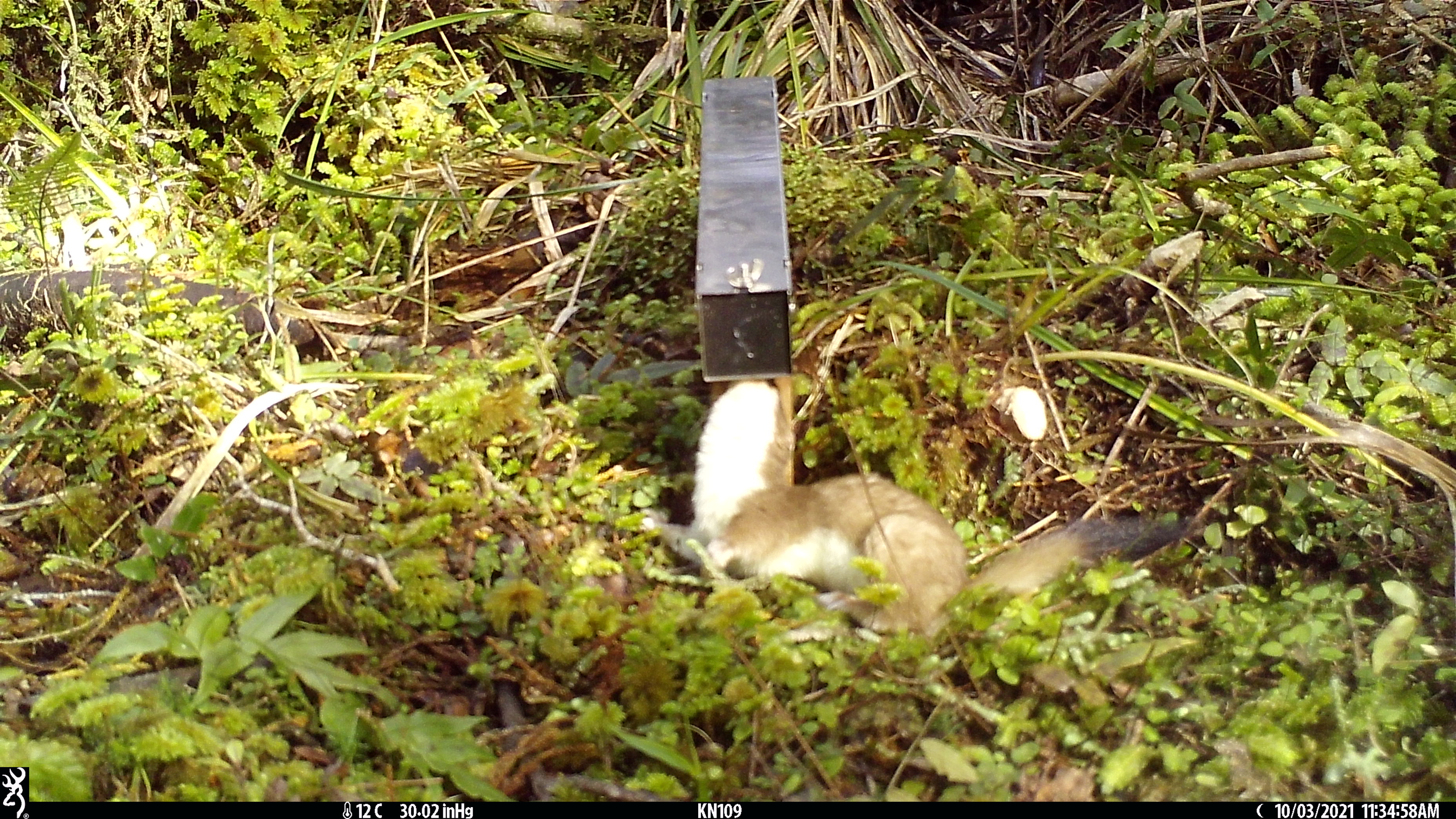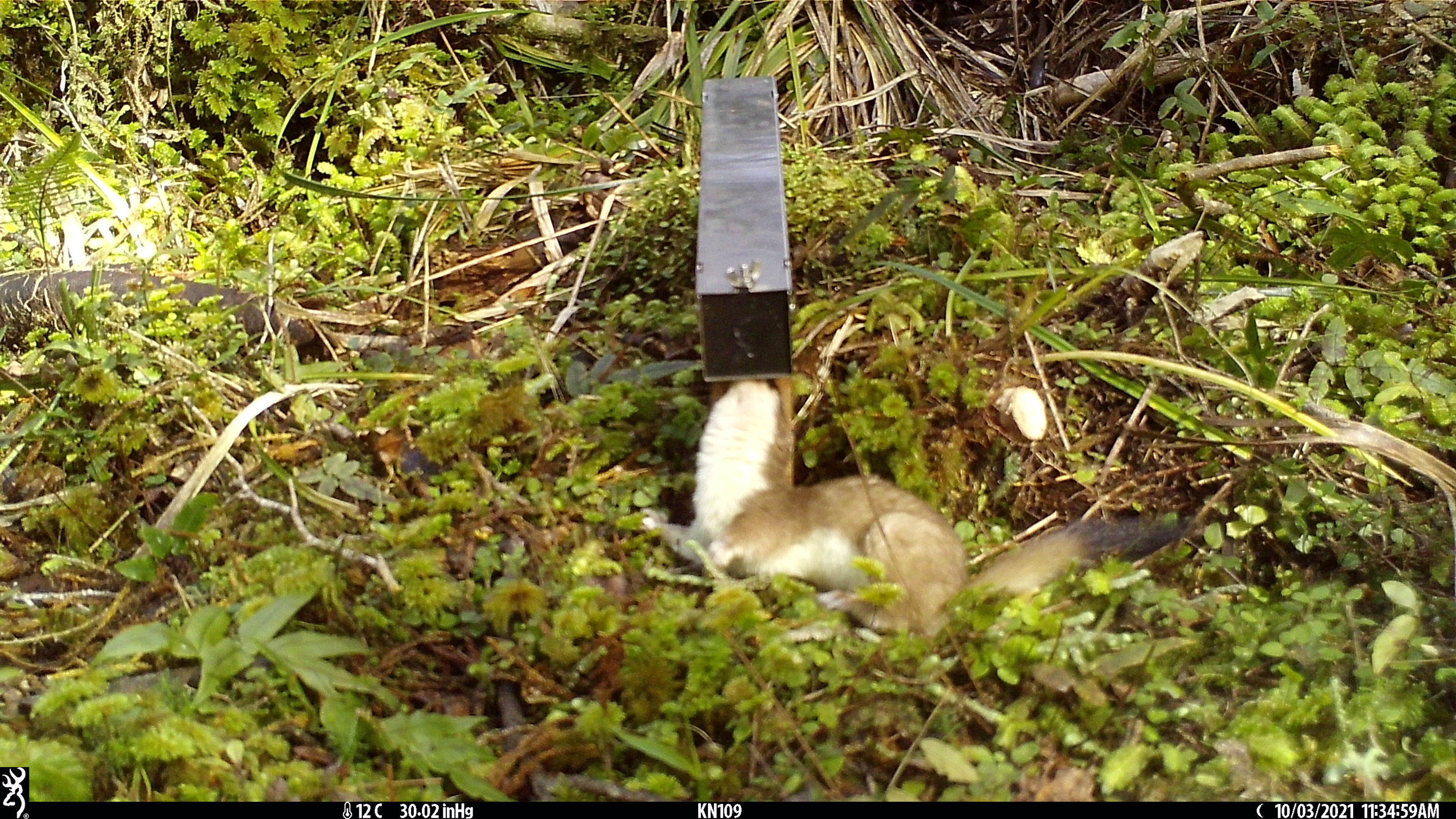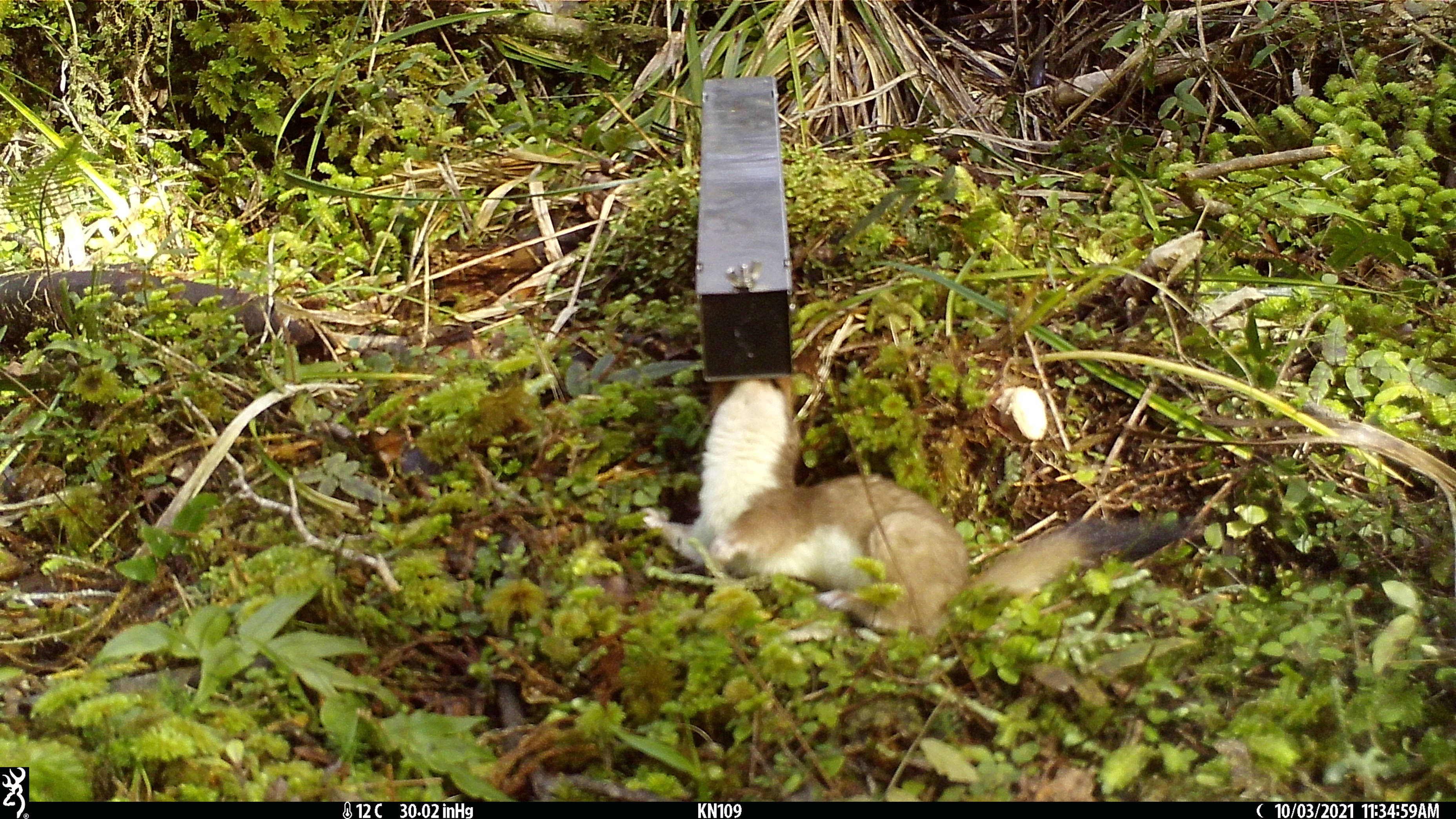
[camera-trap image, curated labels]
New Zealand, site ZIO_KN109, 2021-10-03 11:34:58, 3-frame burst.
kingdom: Animalia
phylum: Chordata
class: Mammalia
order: Carnivora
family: Mustelidae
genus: Mustela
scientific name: Mustela erminea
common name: stoat